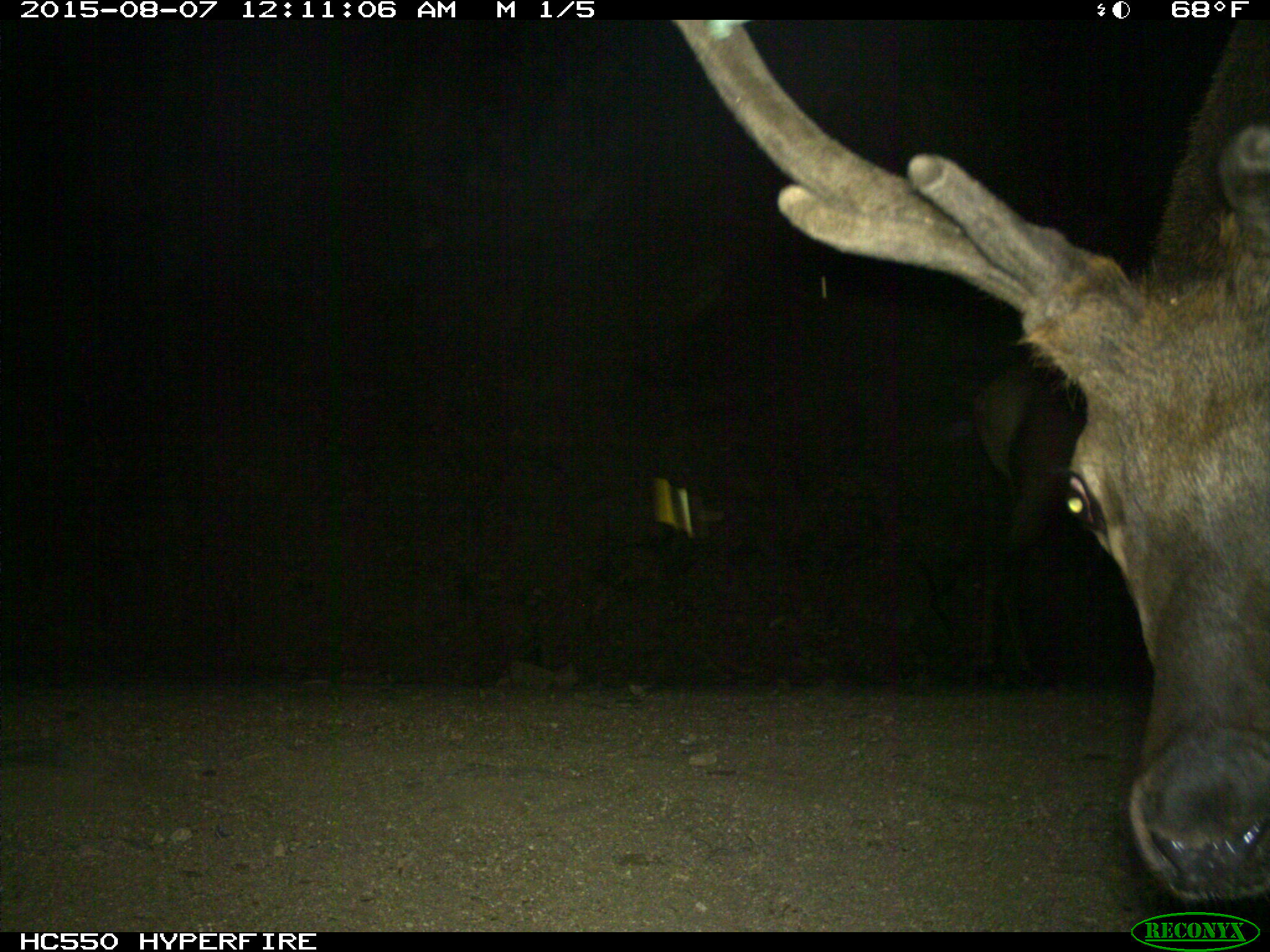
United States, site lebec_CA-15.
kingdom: Animalia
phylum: Chordata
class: Mammalia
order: Artiodactyla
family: Cervidae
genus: Cervus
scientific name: Cervus canadensis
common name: elk